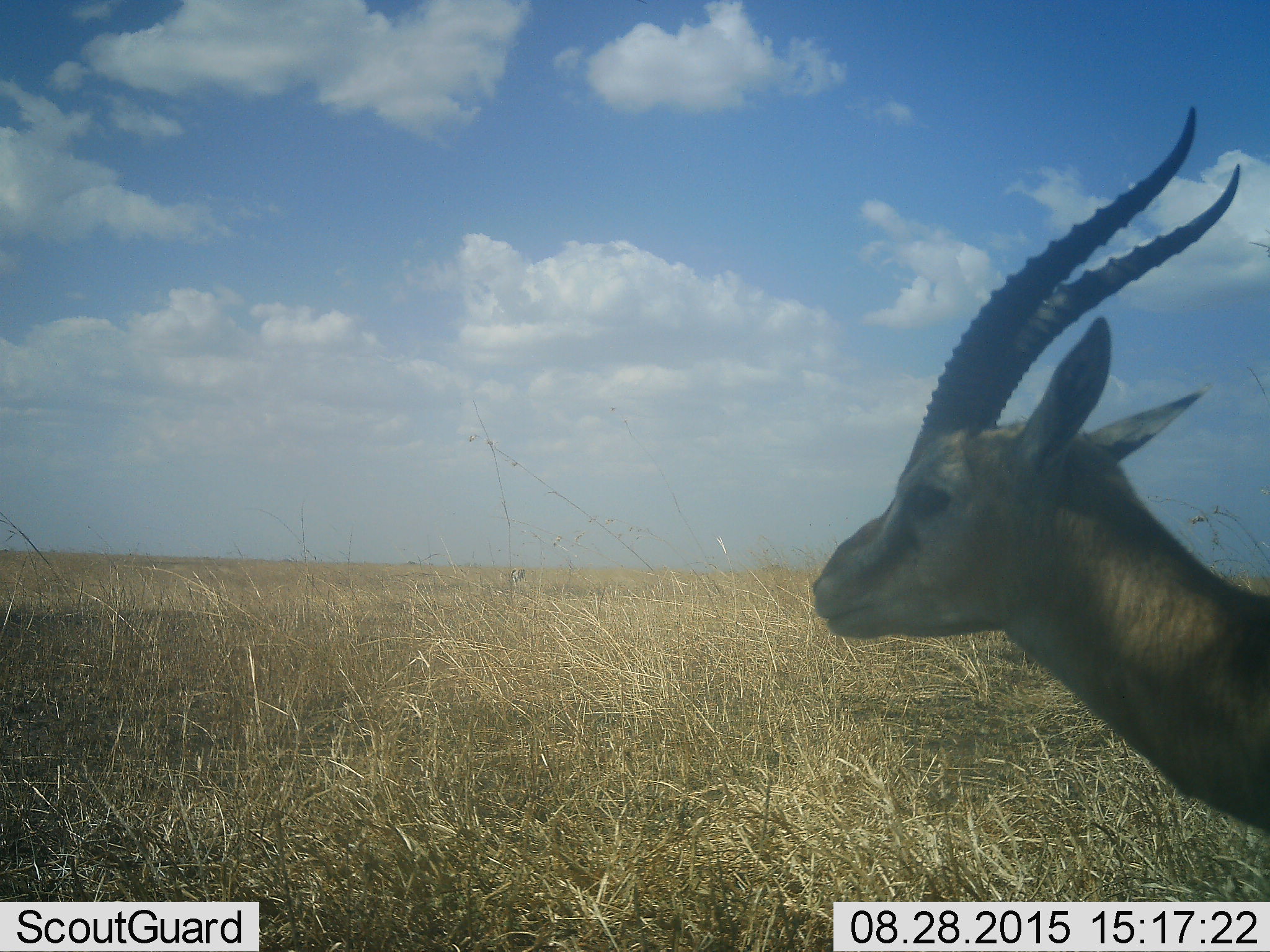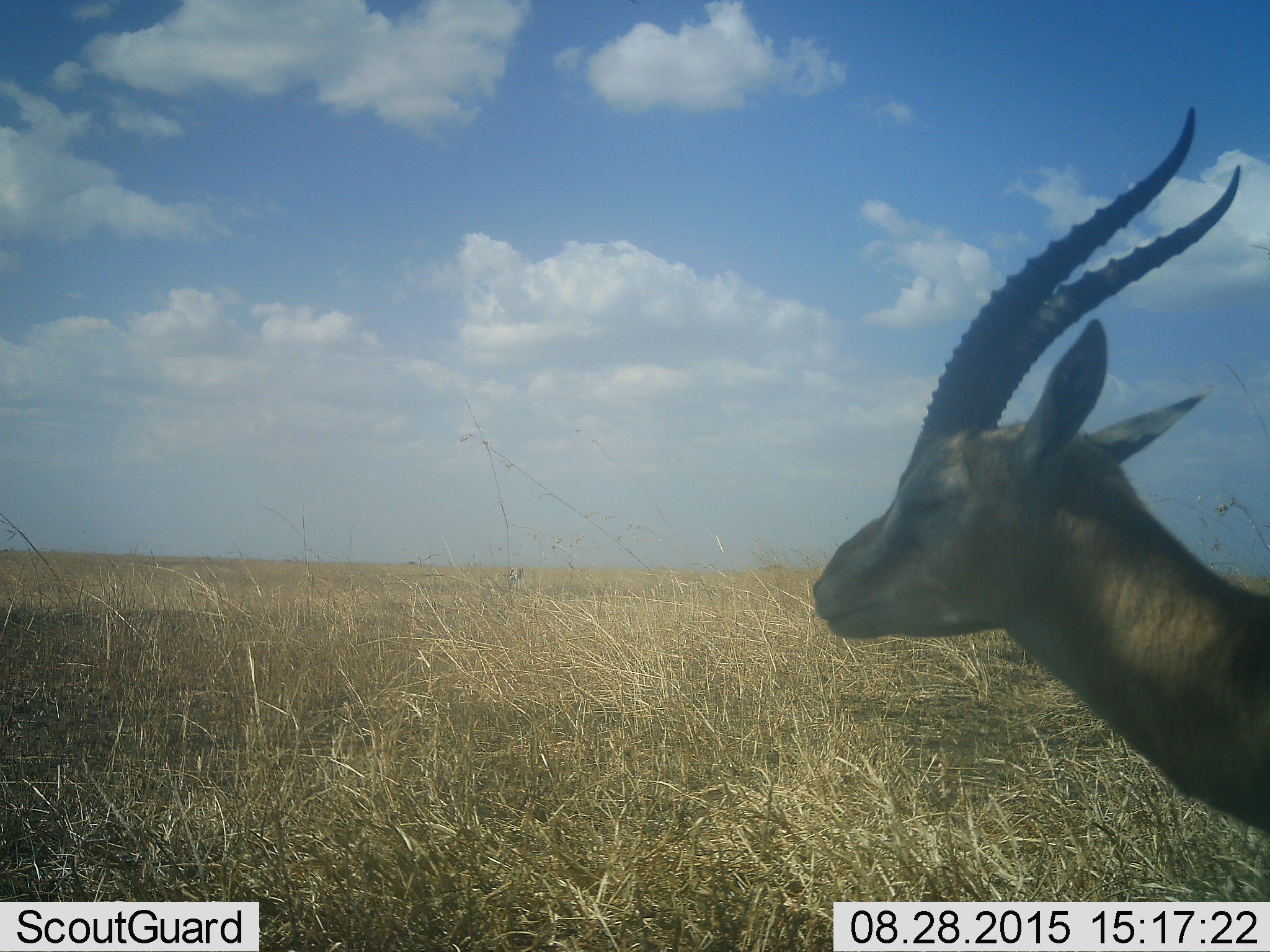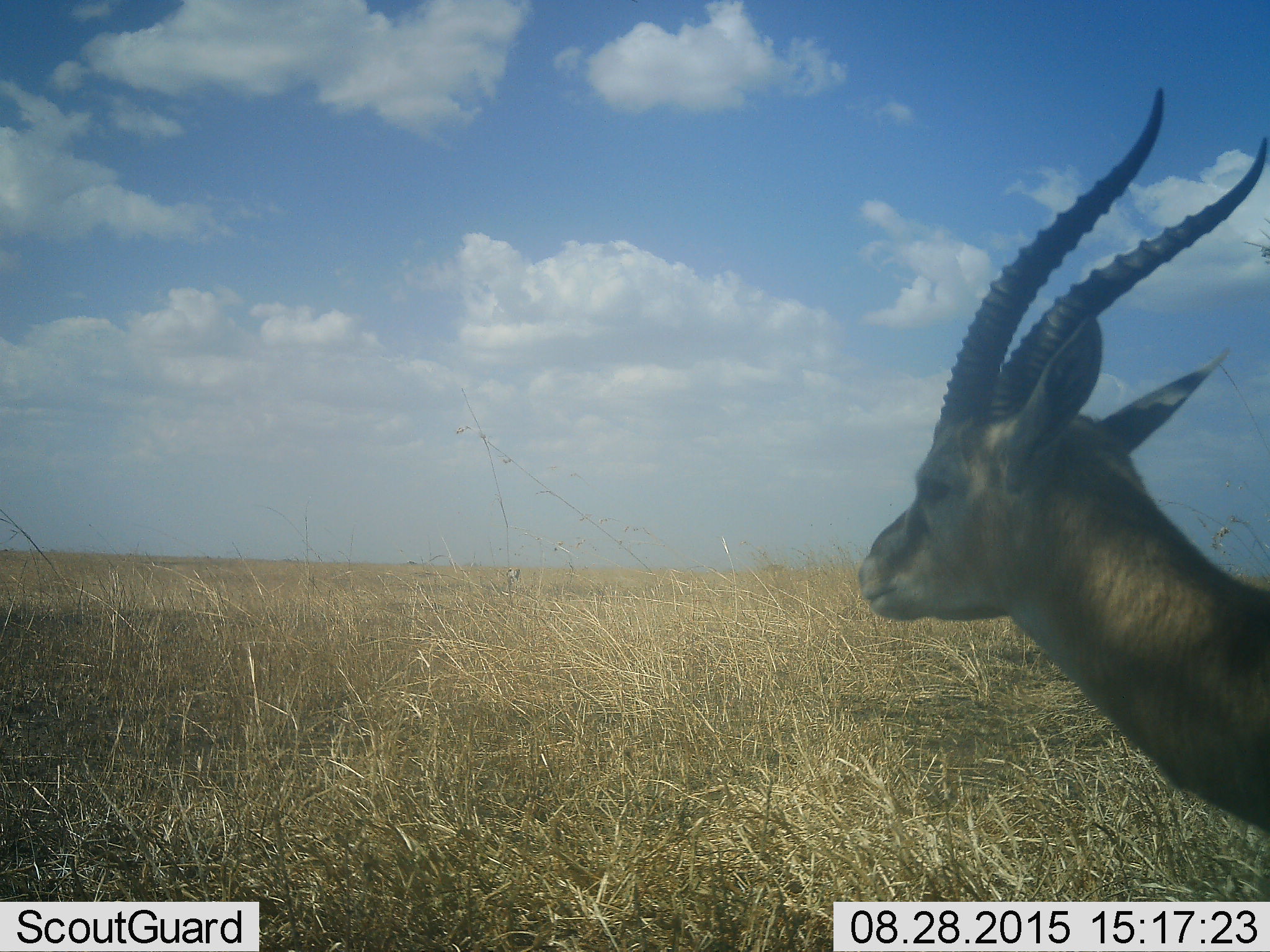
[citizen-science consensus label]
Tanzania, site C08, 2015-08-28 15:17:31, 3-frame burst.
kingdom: Animalia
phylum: Chordata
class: Mammalia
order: Artiodactyla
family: Bovidae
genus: Eudorcas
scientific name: Eudorcas thomsonii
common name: thomson's gazelle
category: gazellethomsons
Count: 1.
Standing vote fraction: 90%.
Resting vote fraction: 10%.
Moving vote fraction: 0%.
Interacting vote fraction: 0%.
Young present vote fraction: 0%.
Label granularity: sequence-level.